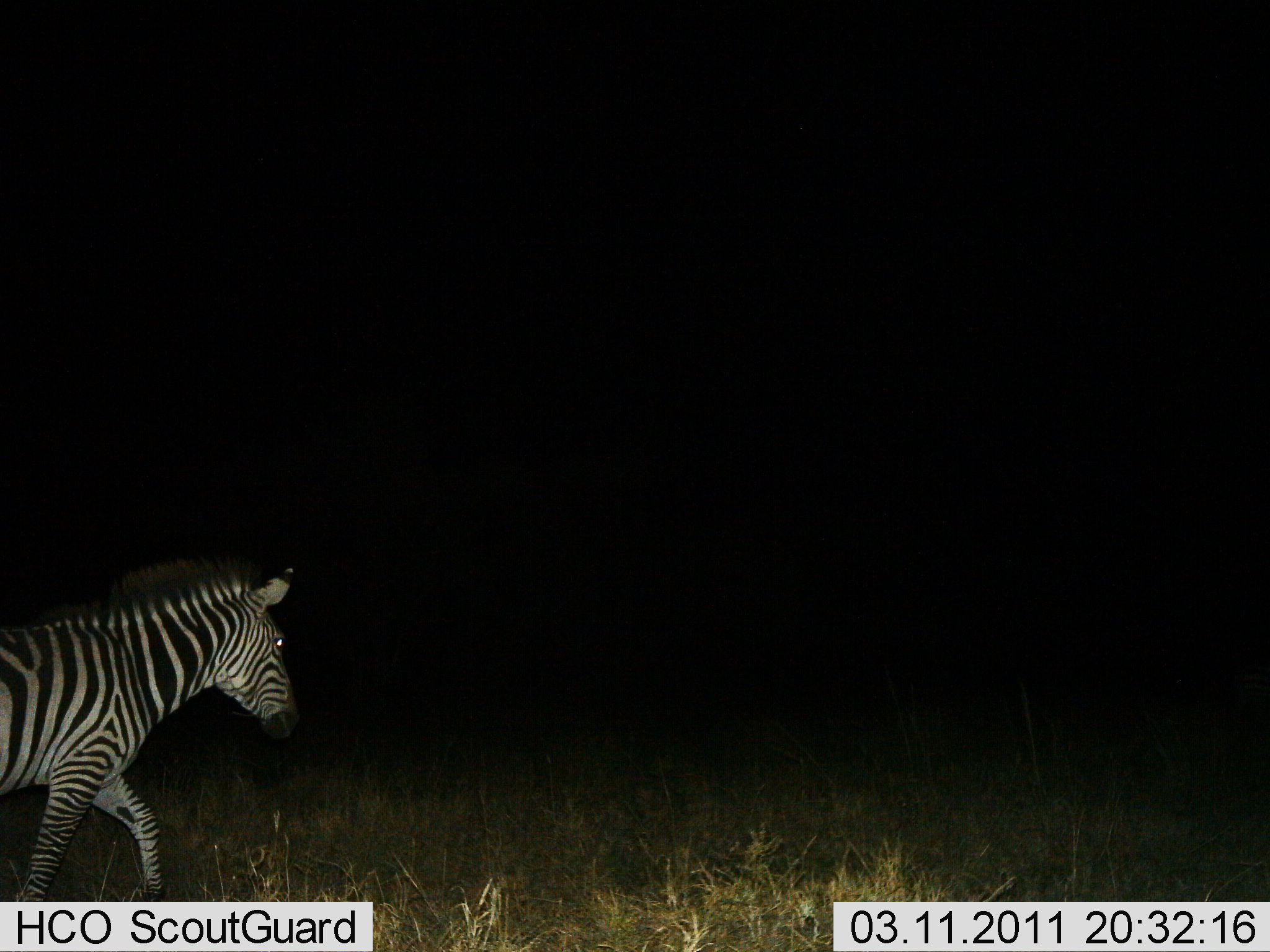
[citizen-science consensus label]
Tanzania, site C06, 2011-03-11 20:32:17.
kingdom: Animalia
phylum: Chordata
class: Mammalia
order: Perissodactyla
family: Equidae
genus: Equus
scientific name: Equus quagga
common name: plains zebra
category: zebra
Zebra (plains zebra) (Equus quagga), count 1. Behavior (volunteer vote fractions): standing 0%, resting 0%, moving 100%, interacting 0%. Young present (vote fraction): 0%. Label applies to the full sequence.